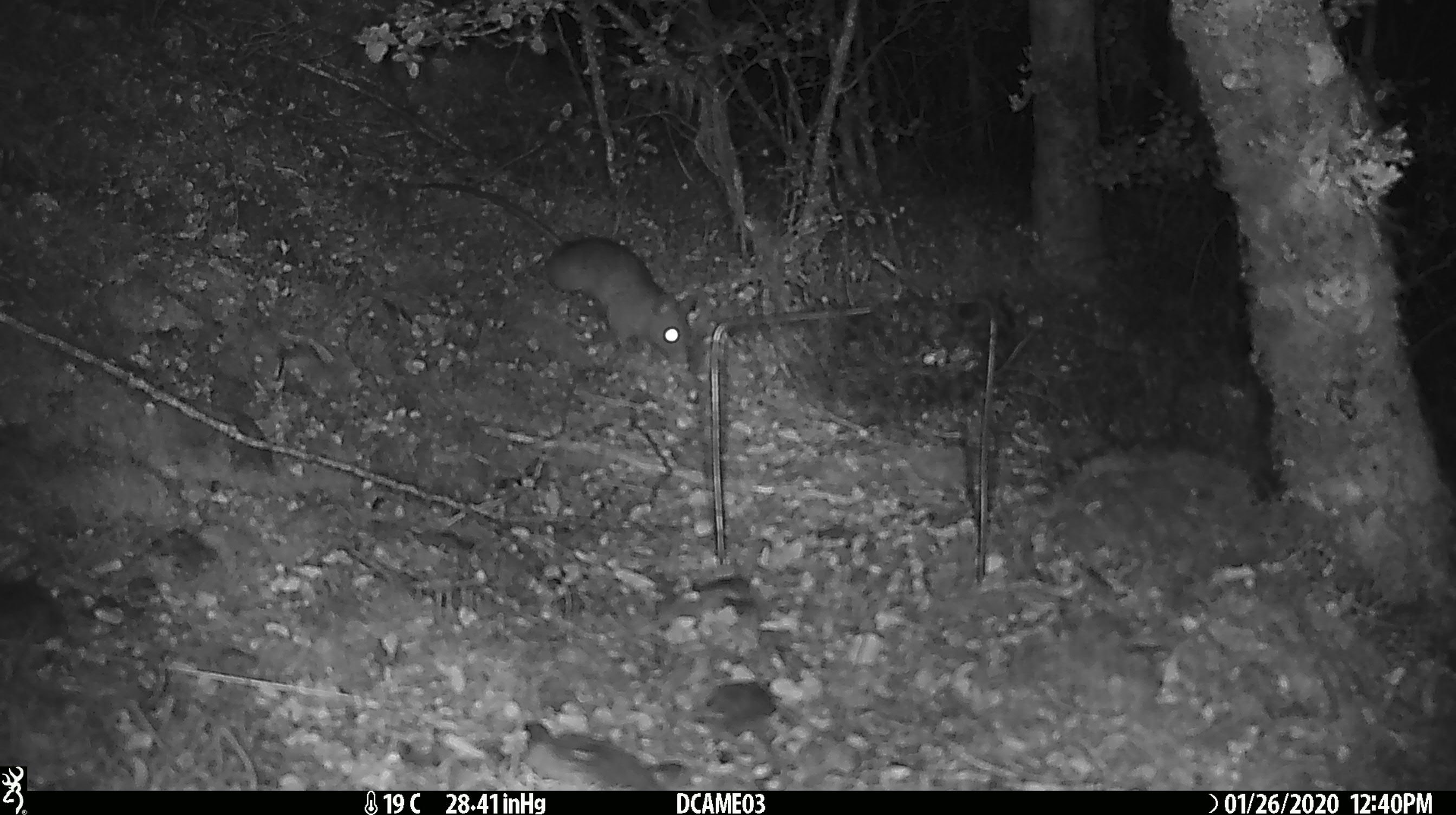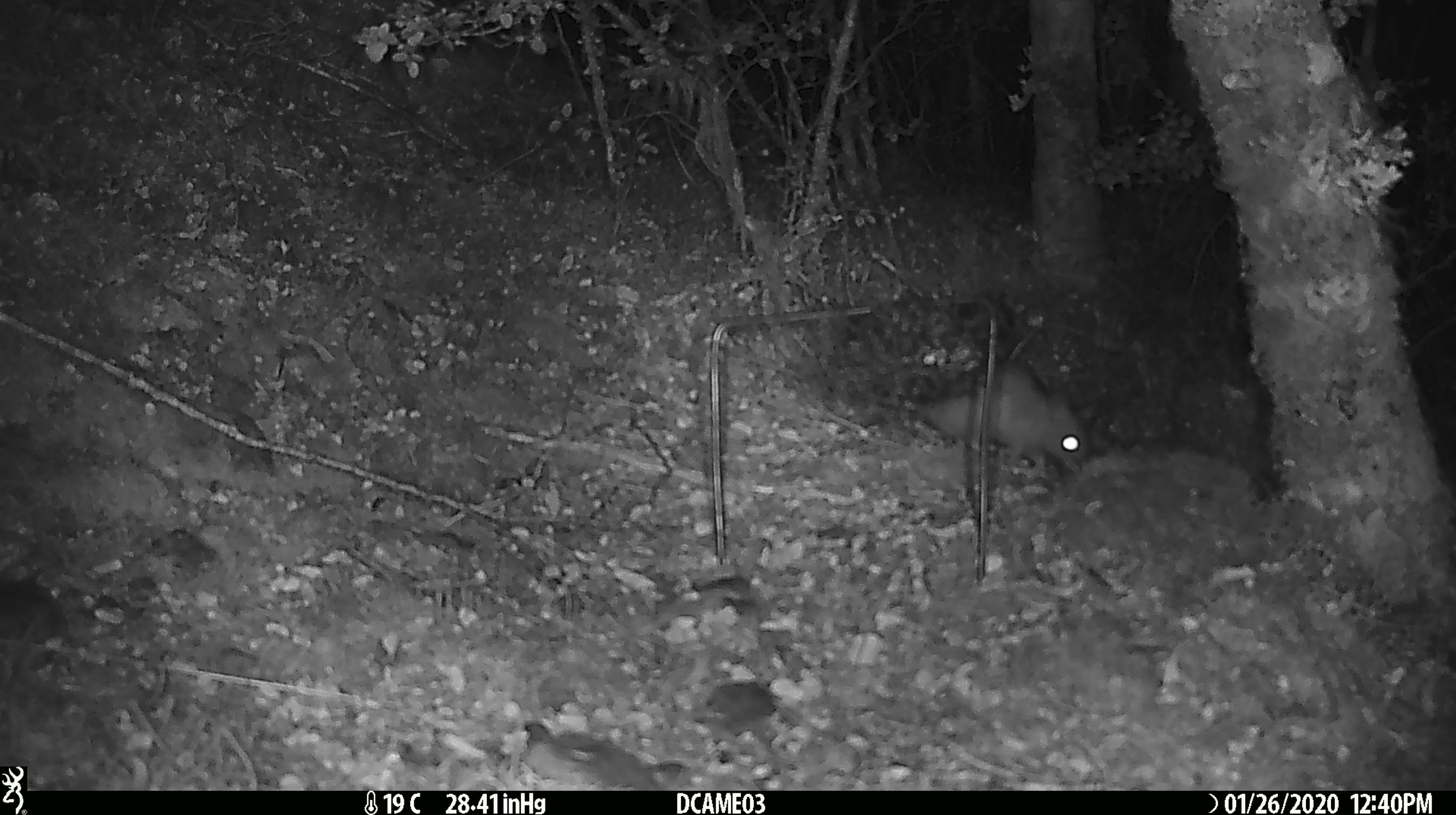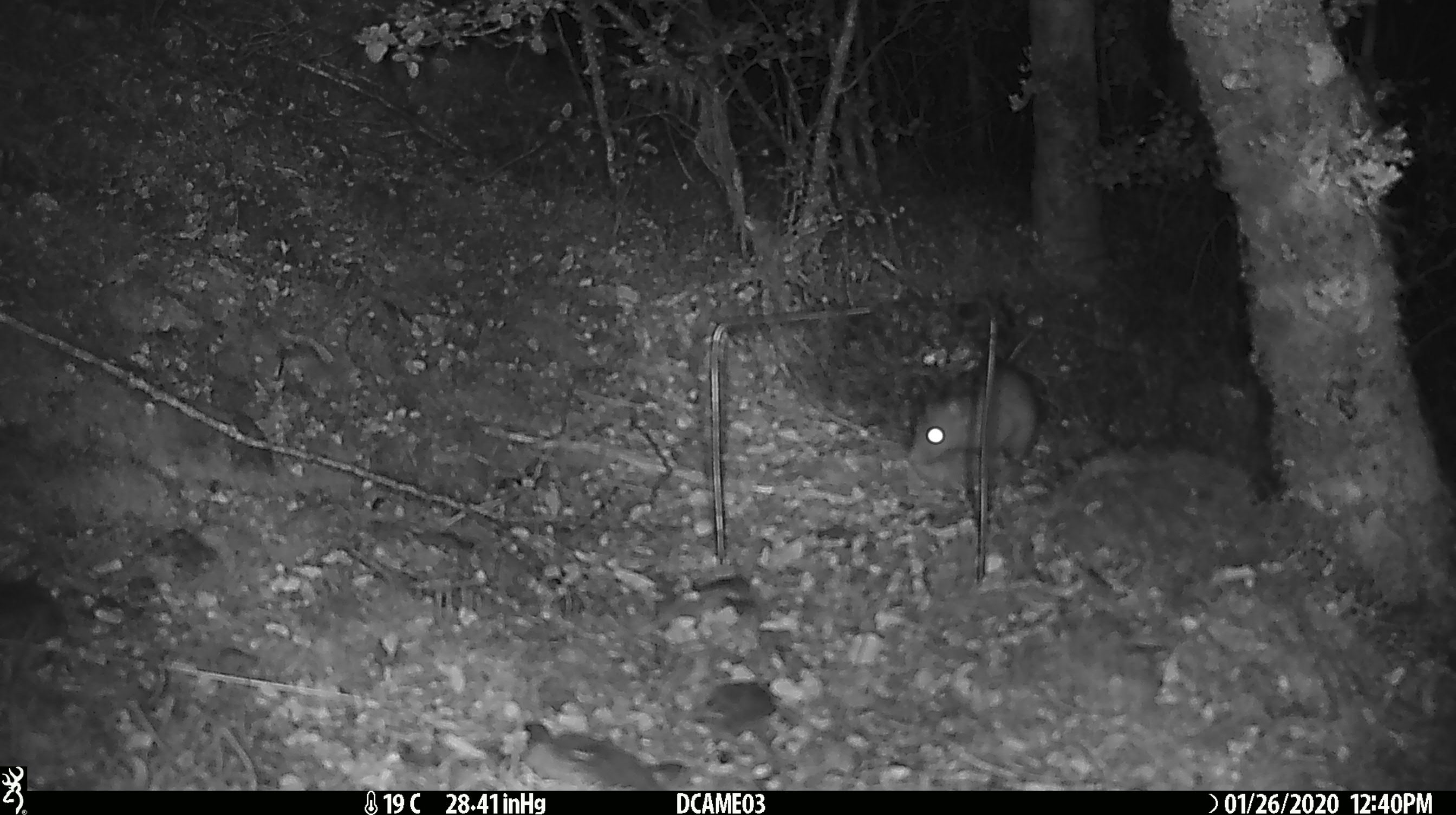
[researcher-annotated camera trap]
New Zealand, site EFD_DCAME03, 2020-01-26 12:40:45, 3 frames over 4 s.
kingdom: Animalia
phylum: Chordata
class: Mammalia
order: Rodentia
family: Muridae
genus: Rattus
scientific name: Rattus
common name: rat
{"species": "rat (Rattus)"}